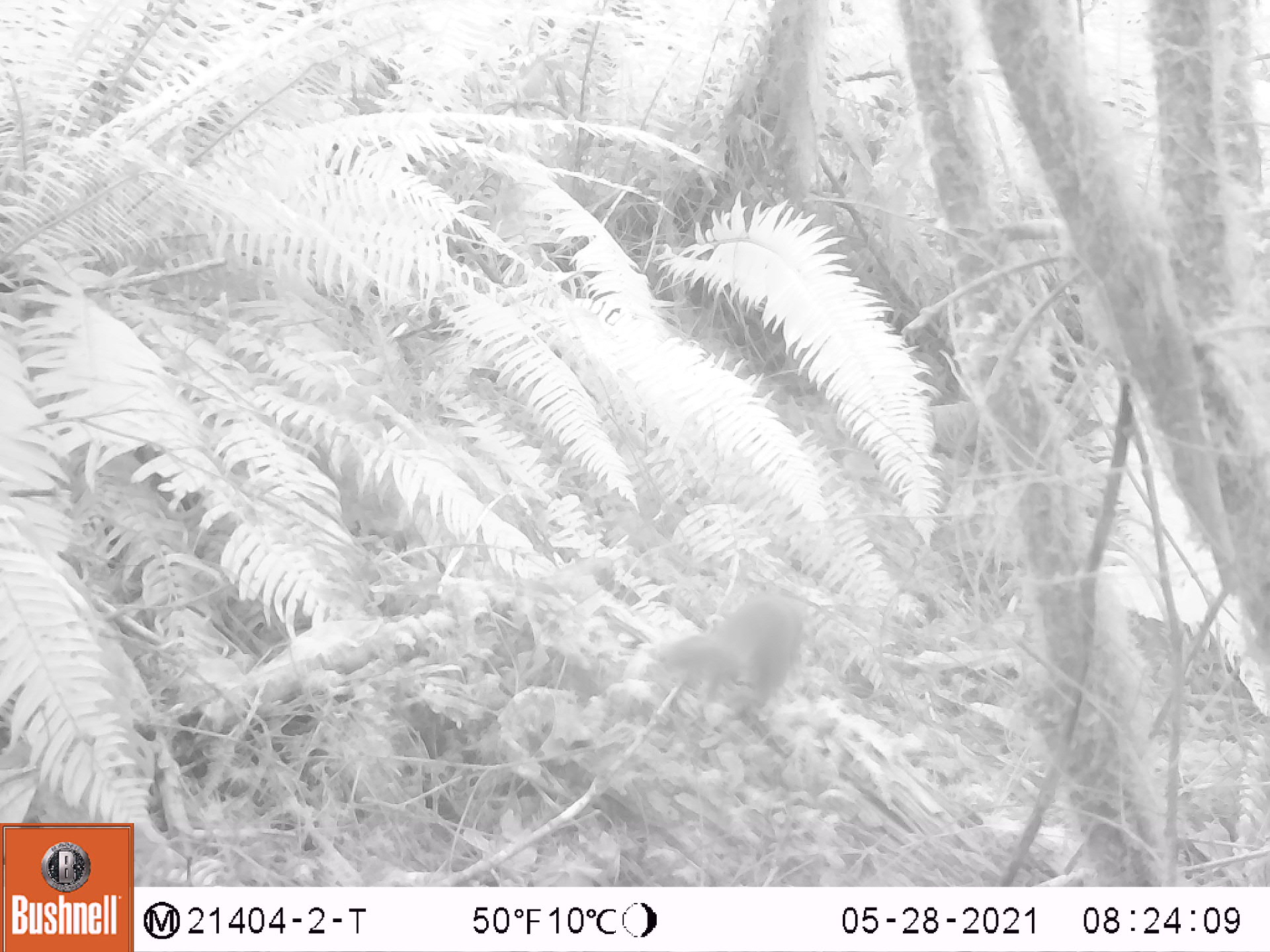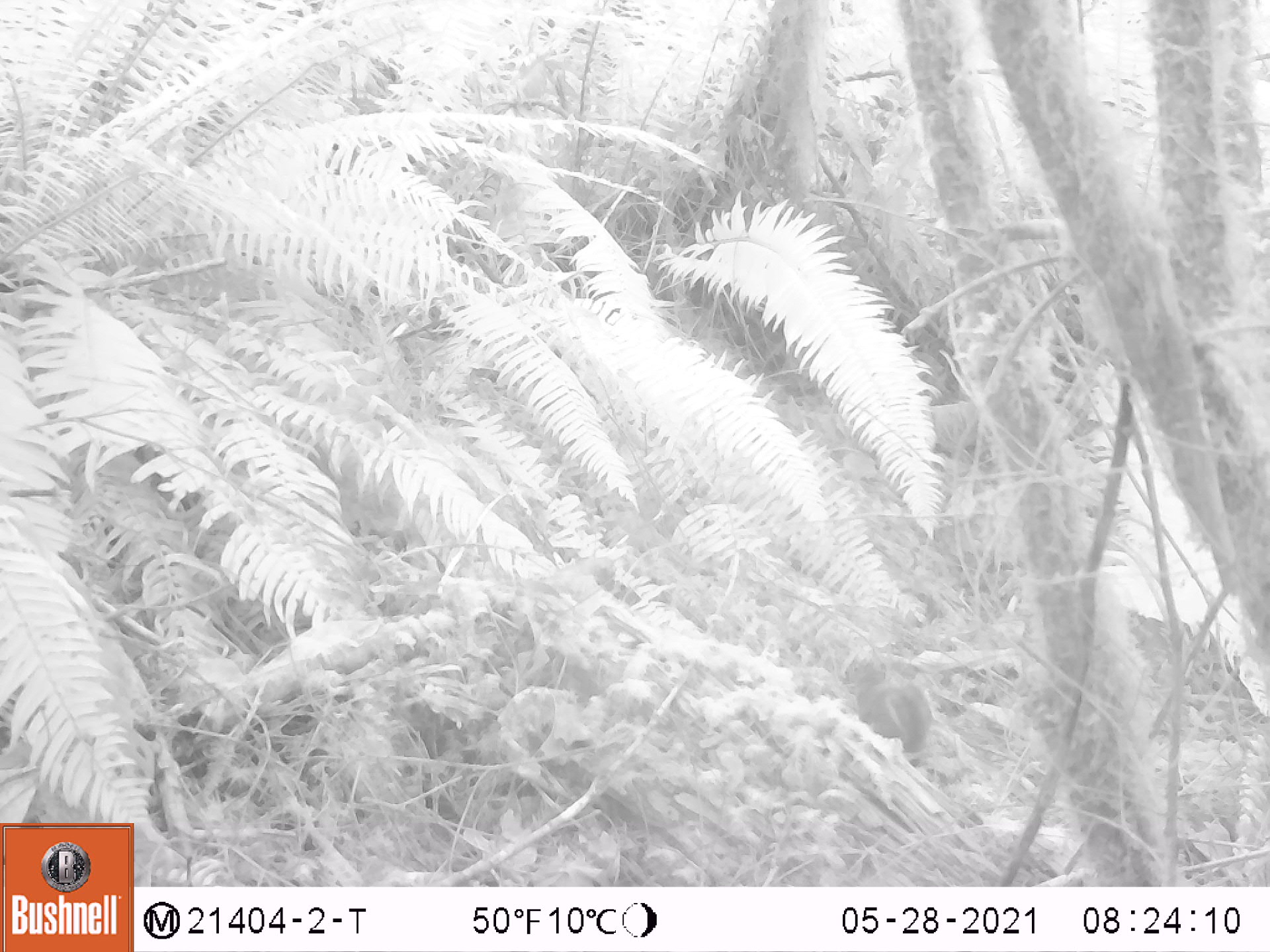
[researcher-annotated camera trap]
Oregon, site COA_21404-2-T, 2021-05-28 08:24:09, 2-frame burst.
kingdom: Animalia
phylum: Chordata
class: Mammalia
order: Rodentia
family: Sciuridae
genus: Tamiasciurus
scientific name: Tamiasciurus douglasii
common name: douglas squirrel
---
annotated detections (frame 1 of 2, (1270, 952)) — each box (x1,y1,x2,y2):
douglas squirrel: (661,590,813,713)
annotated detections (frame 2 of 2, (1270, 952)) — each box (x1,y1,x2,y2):
douglas squirrel: (836,651,941,770)